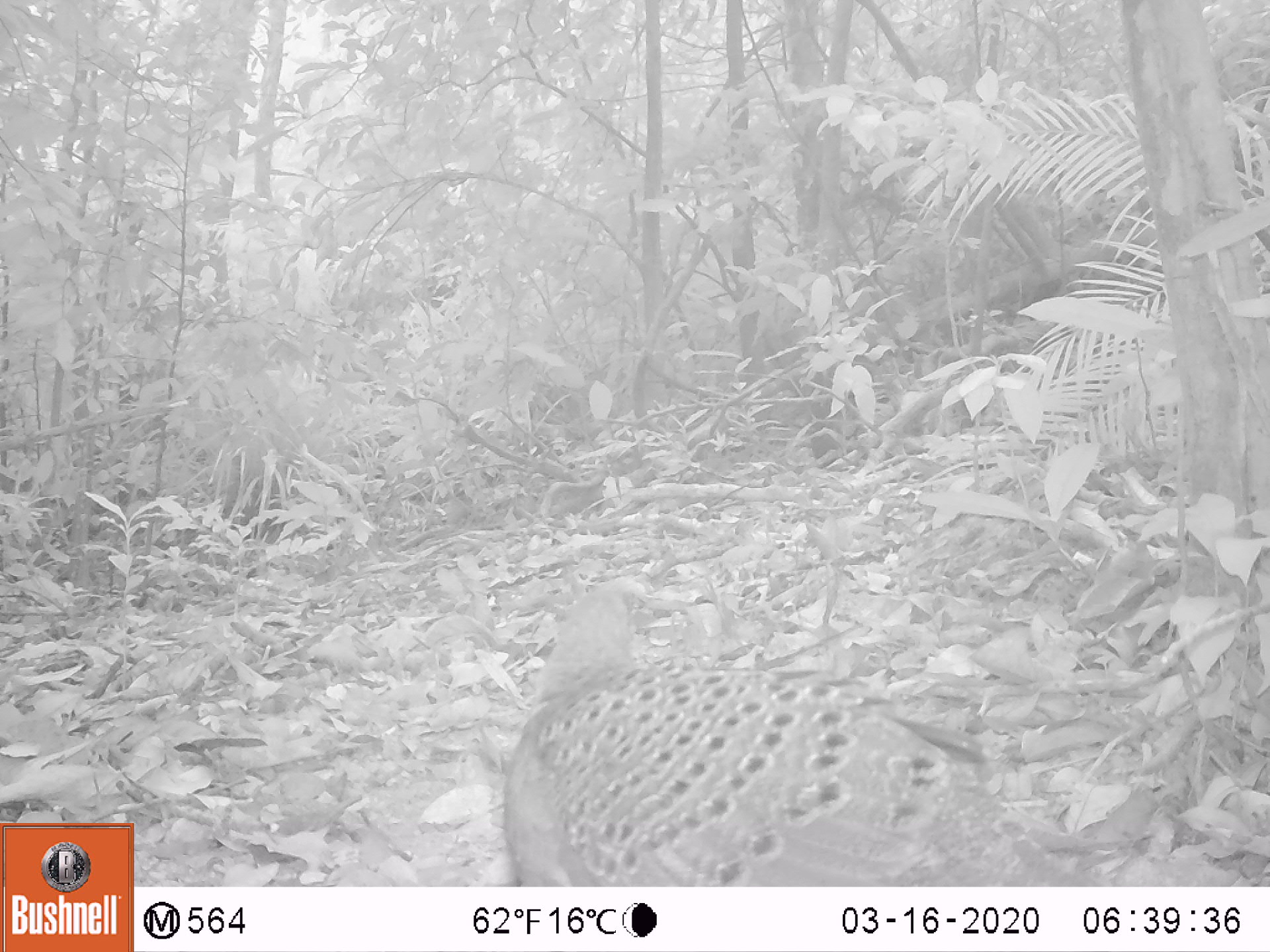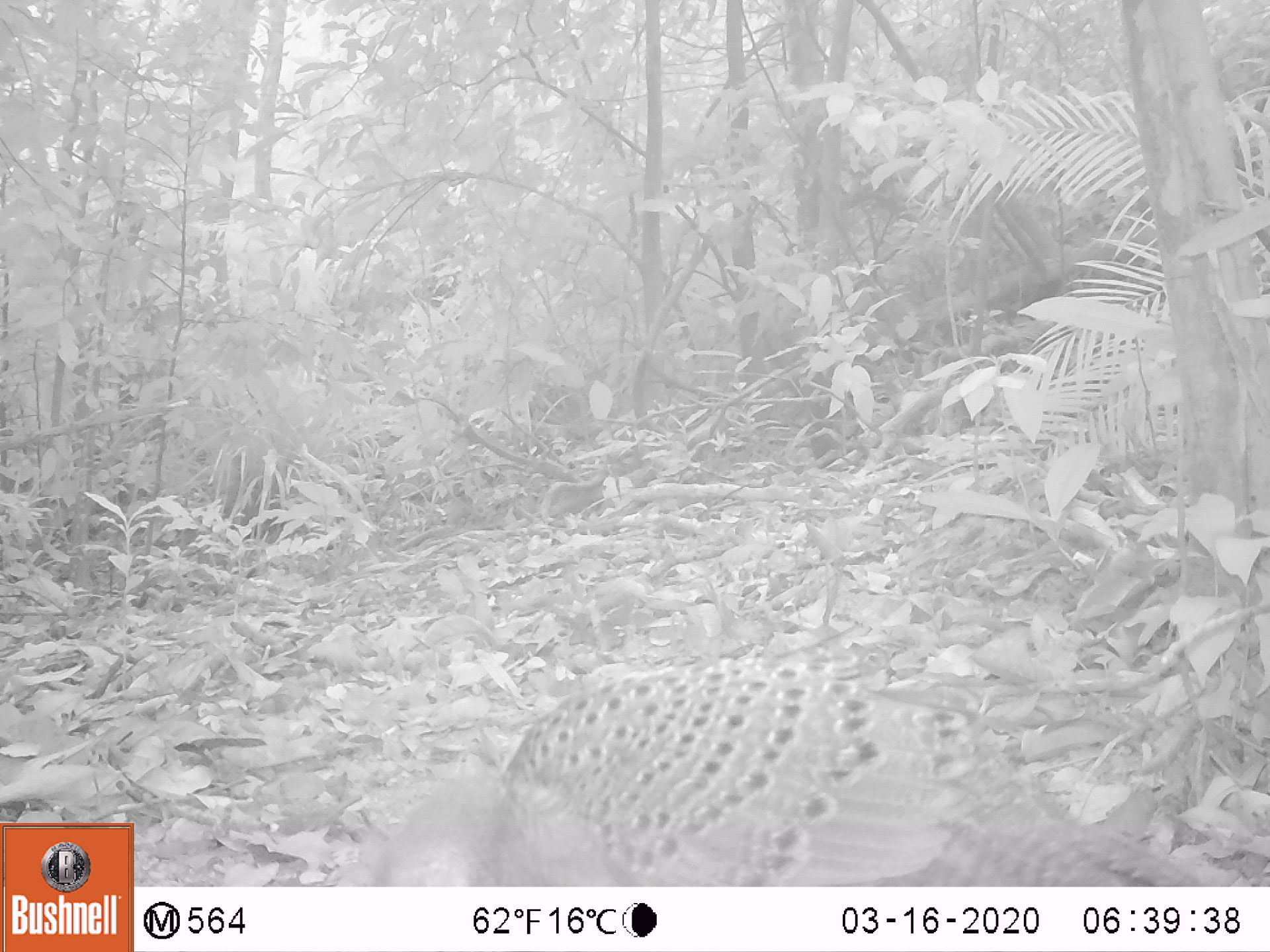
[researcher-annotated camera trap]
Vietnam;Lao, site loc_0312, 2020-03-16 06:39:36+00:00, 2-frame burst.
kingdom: Animalia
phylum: Chordata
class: Aves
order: Galliformes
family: Phasianidae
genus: Polyplectron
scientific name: Polyplectron bicalcaratum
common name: gray peacock-pheasant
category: grey peacock pheasant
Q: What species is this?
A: Grey peacock pheasant (gray peacock-pheasant) (Polyplectron bicalcaratum).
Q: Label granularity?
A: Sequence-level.